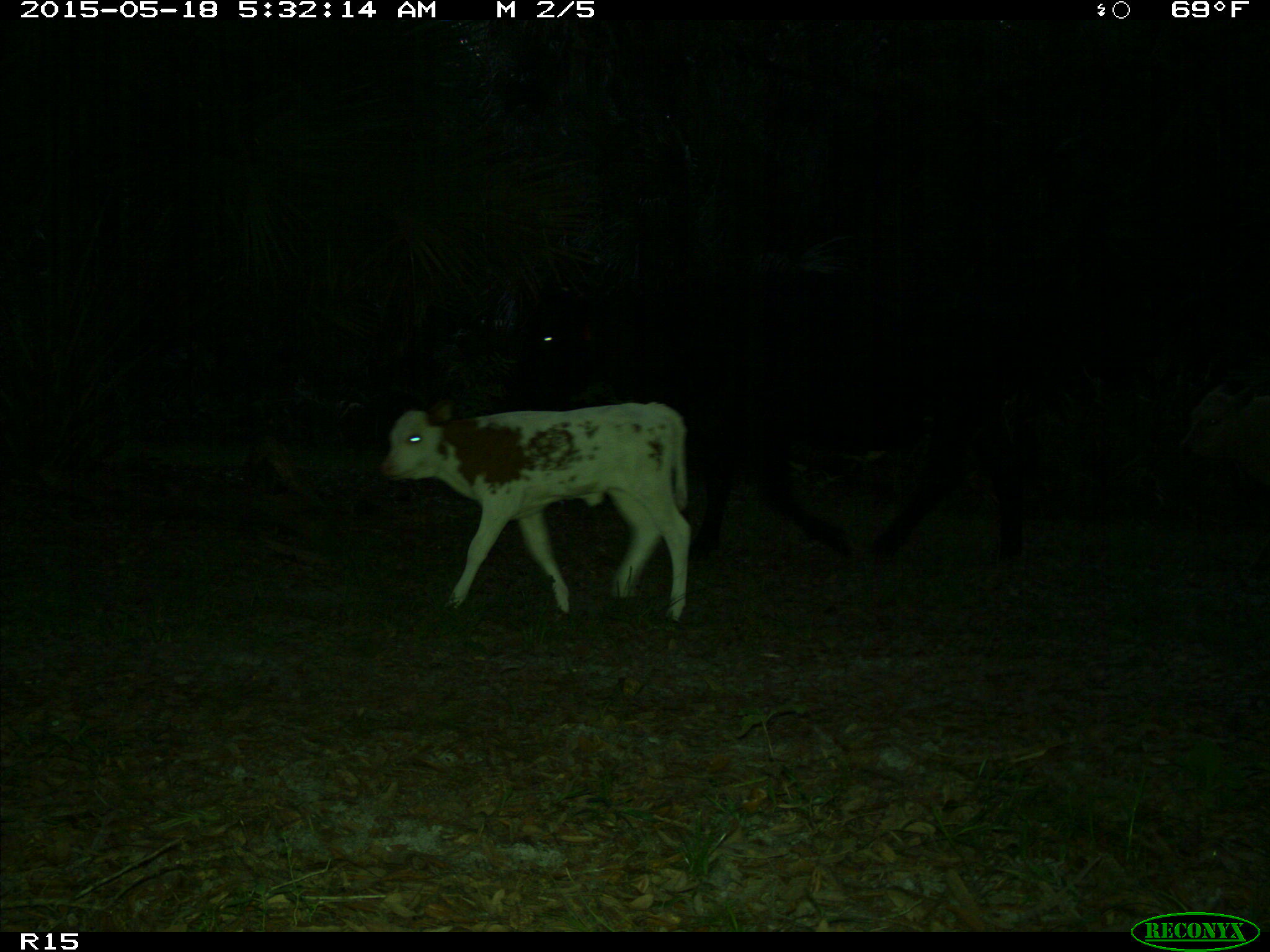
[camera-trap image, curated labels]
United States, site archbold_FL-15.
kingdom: Animalia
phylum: Chordata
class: Mammalia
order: Artiodactyla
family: Bovidae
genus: Bos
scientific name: Bos taurus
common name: domestic cow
Bos taurus (domestic cow).